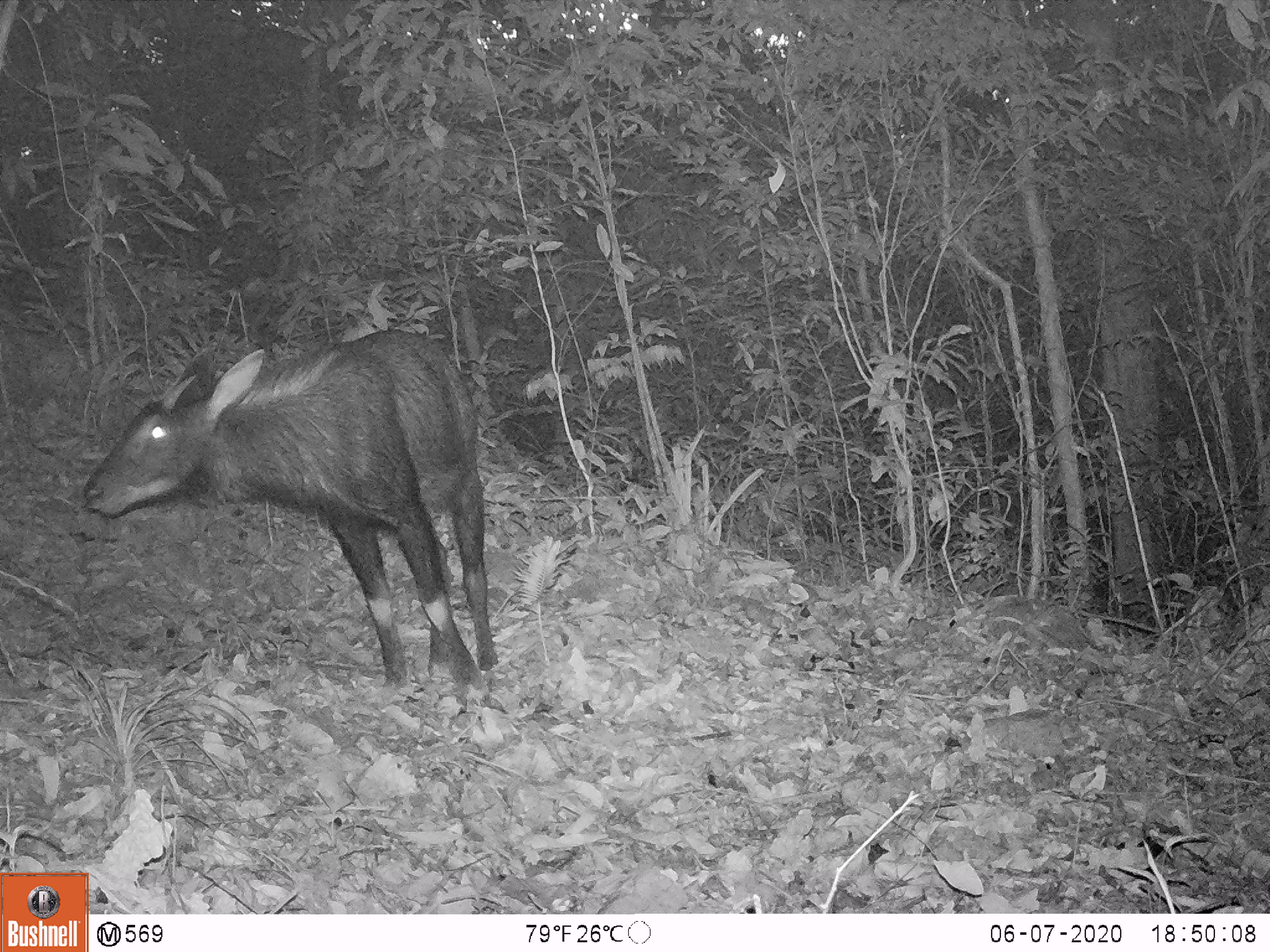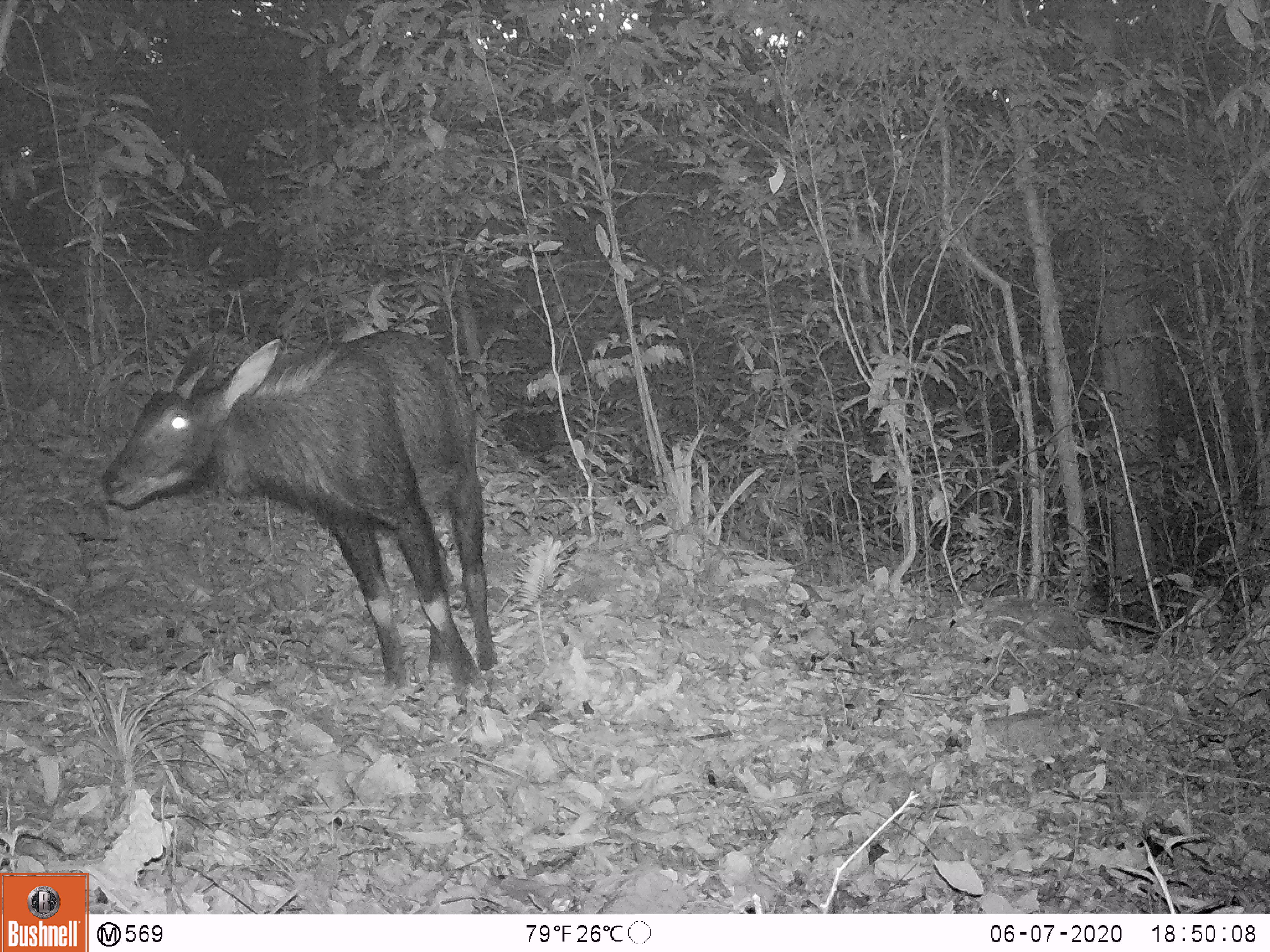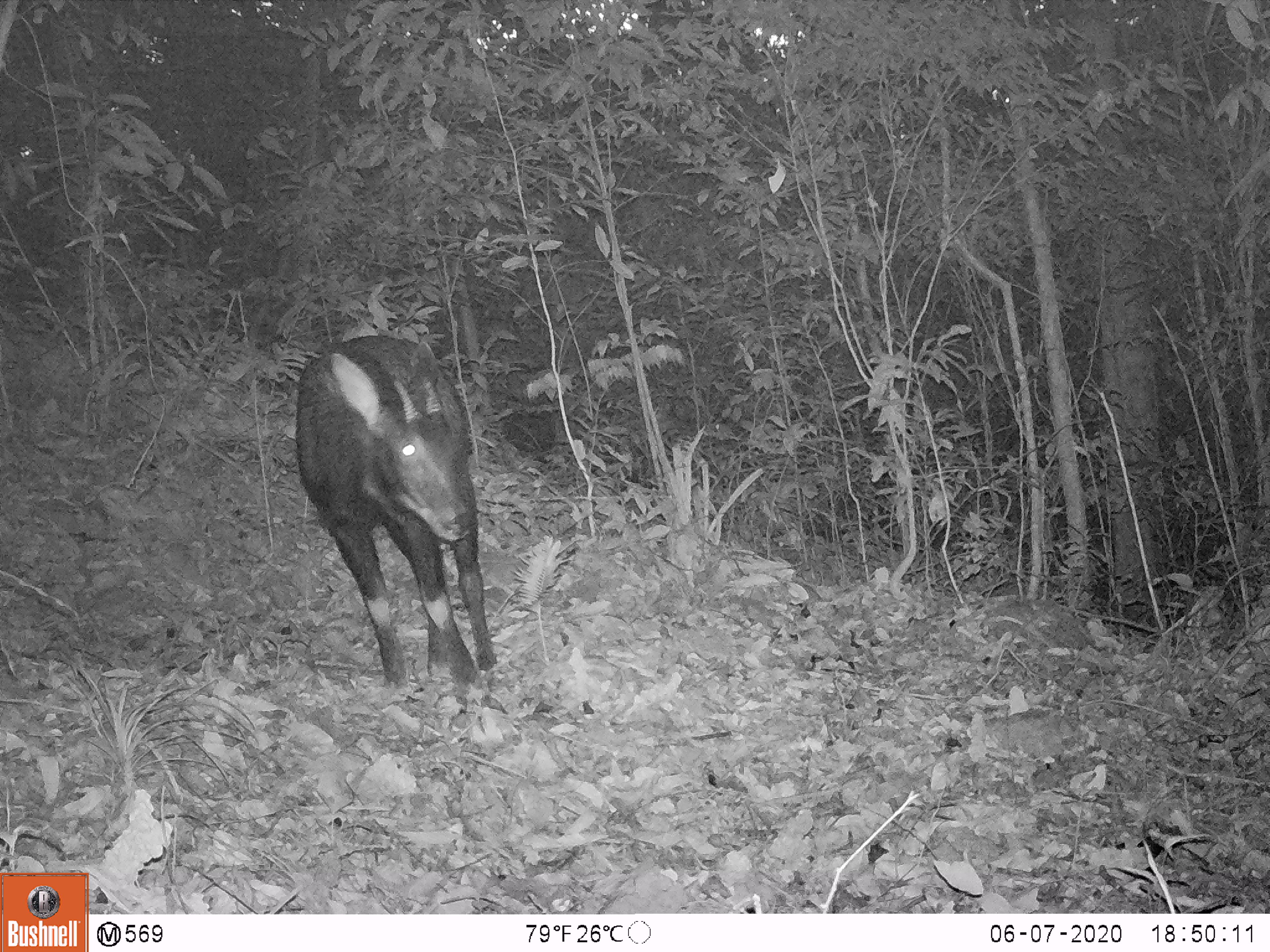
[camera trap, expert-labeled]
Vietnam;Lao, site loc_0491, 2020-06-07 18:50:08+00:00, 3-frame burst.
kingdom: Animalia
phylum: Chordata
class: Mammalia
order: Artiodactyla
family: Bovidae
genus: Capricornis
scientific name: Capricornis sumatraensis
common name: chinese serow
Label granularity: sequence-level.